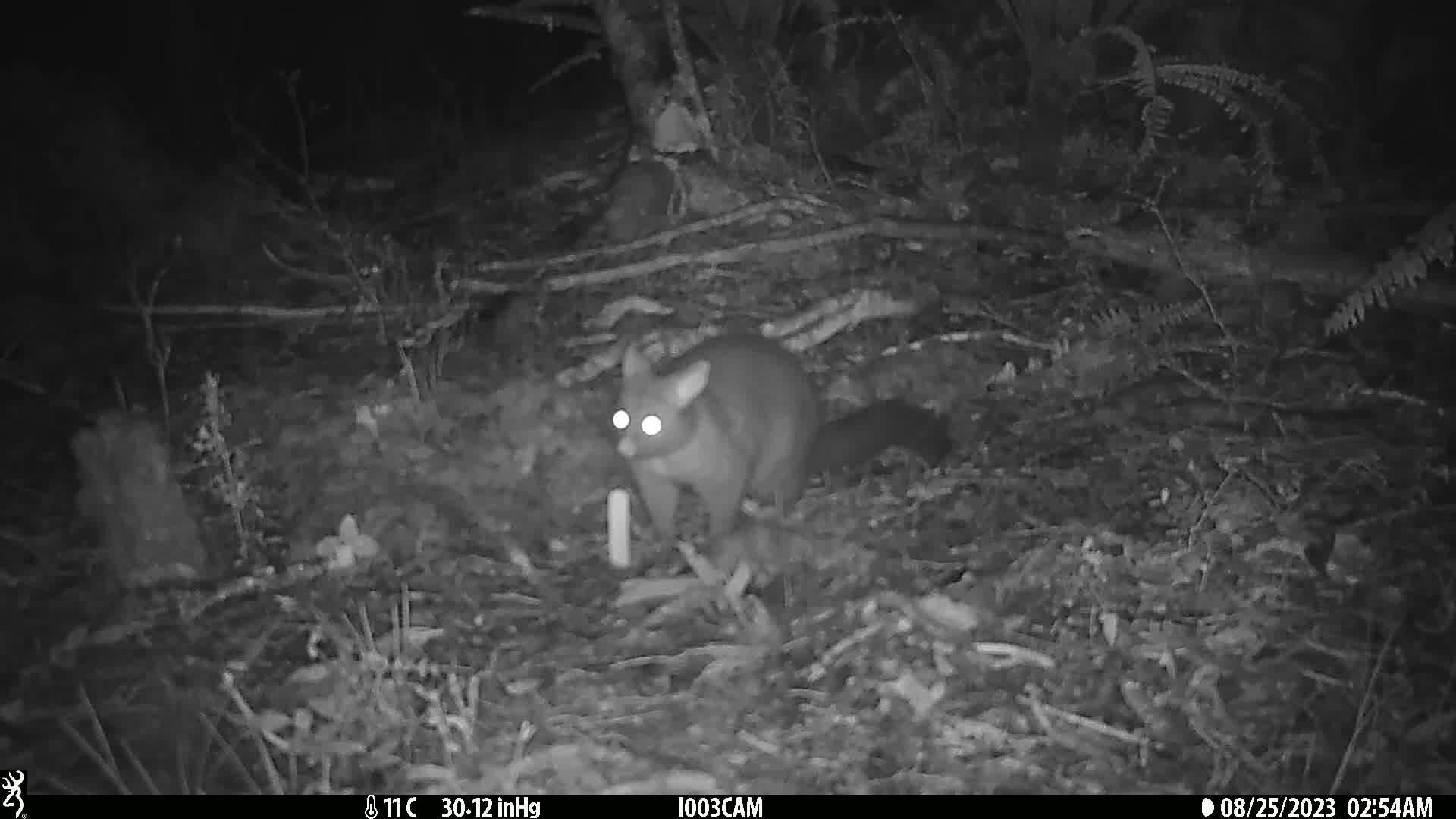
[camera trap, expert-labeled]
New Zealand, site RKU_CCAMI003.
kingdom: Animalia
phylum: Chordata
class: Mammalia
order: Diprotodontia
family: Phalangeridae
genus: Trichosurus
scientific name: Trichosurus vulpecula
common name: common brushtail possum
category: possum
Possum (common brushtail possum) (Trichosurus vulpecula).